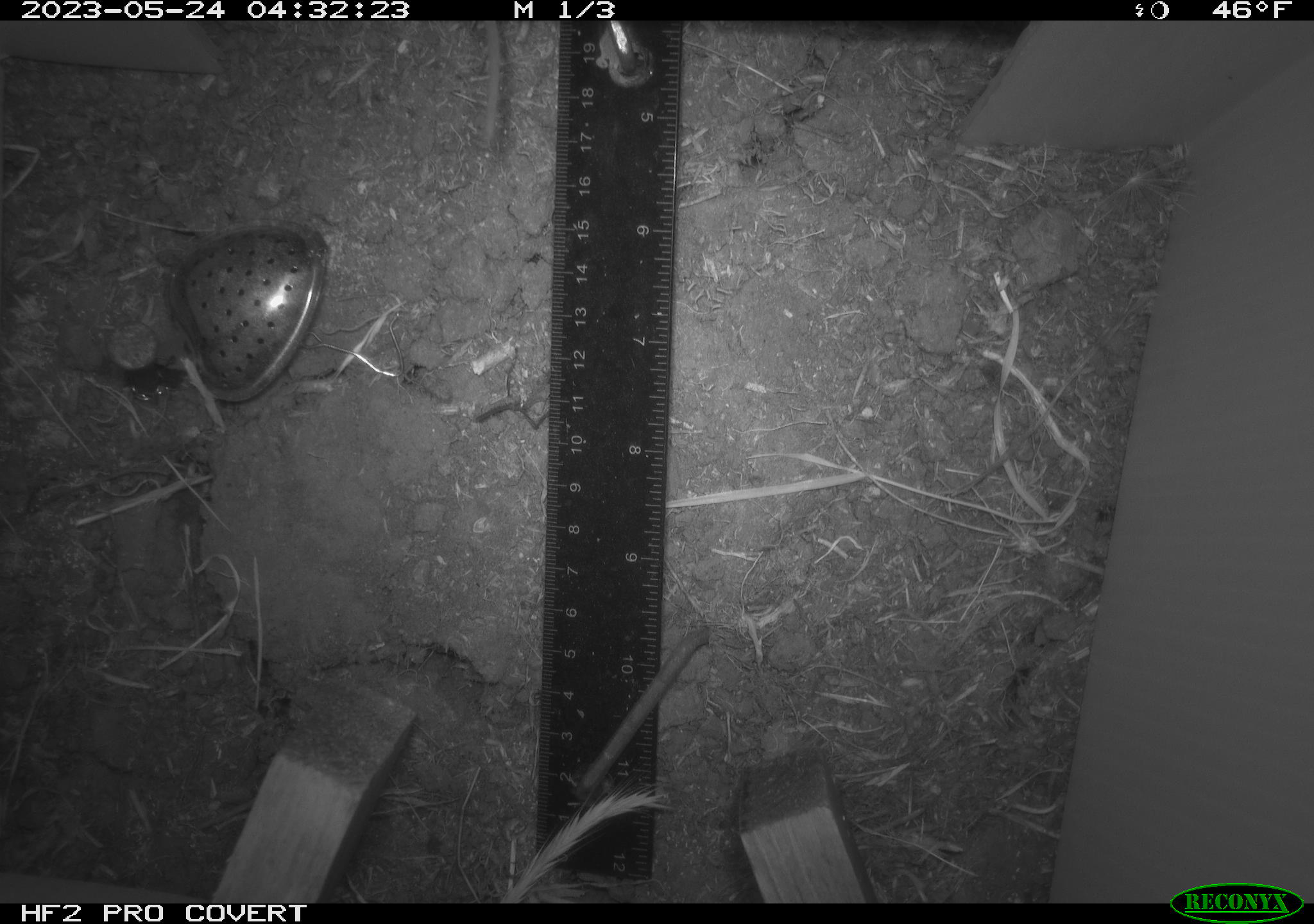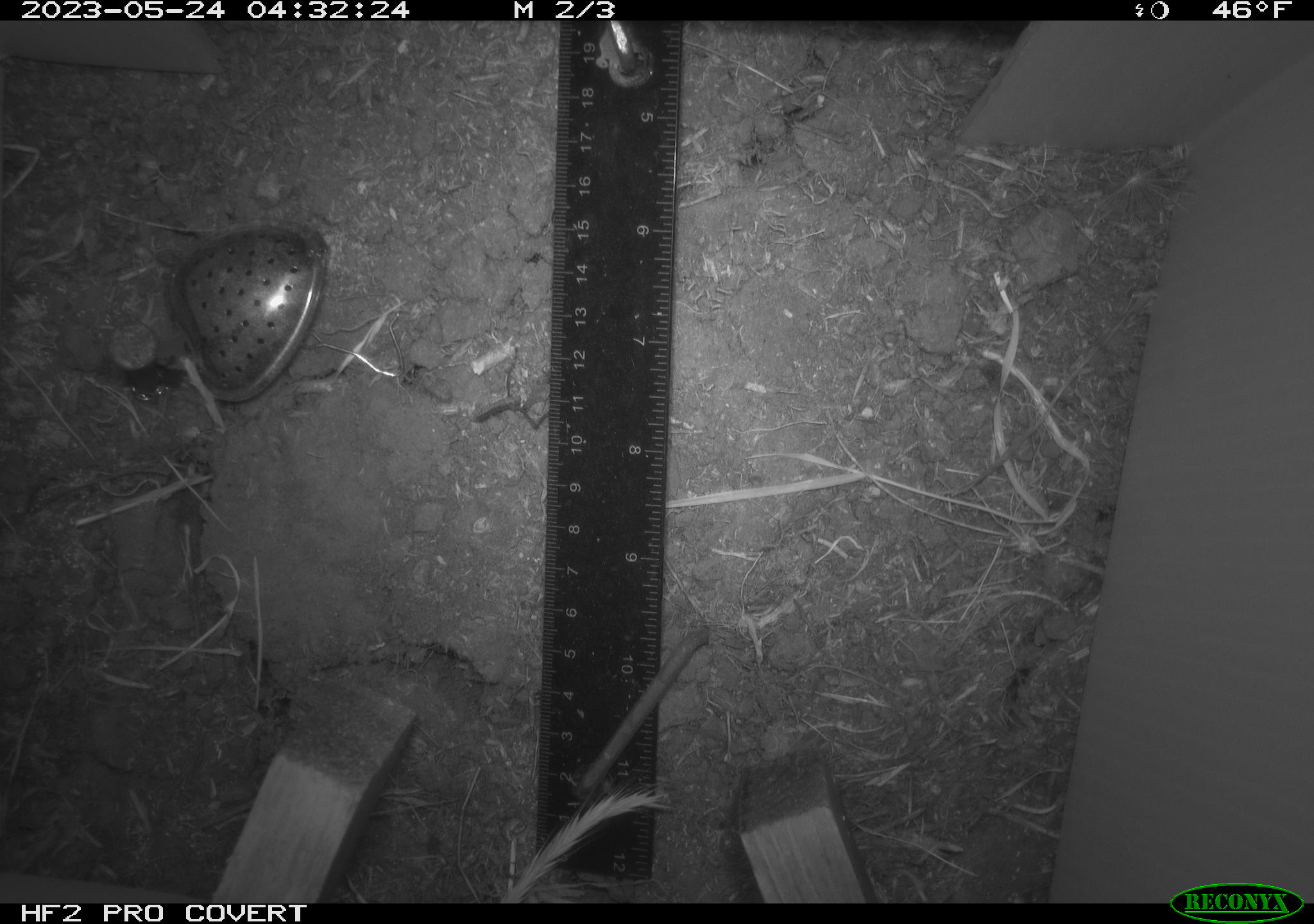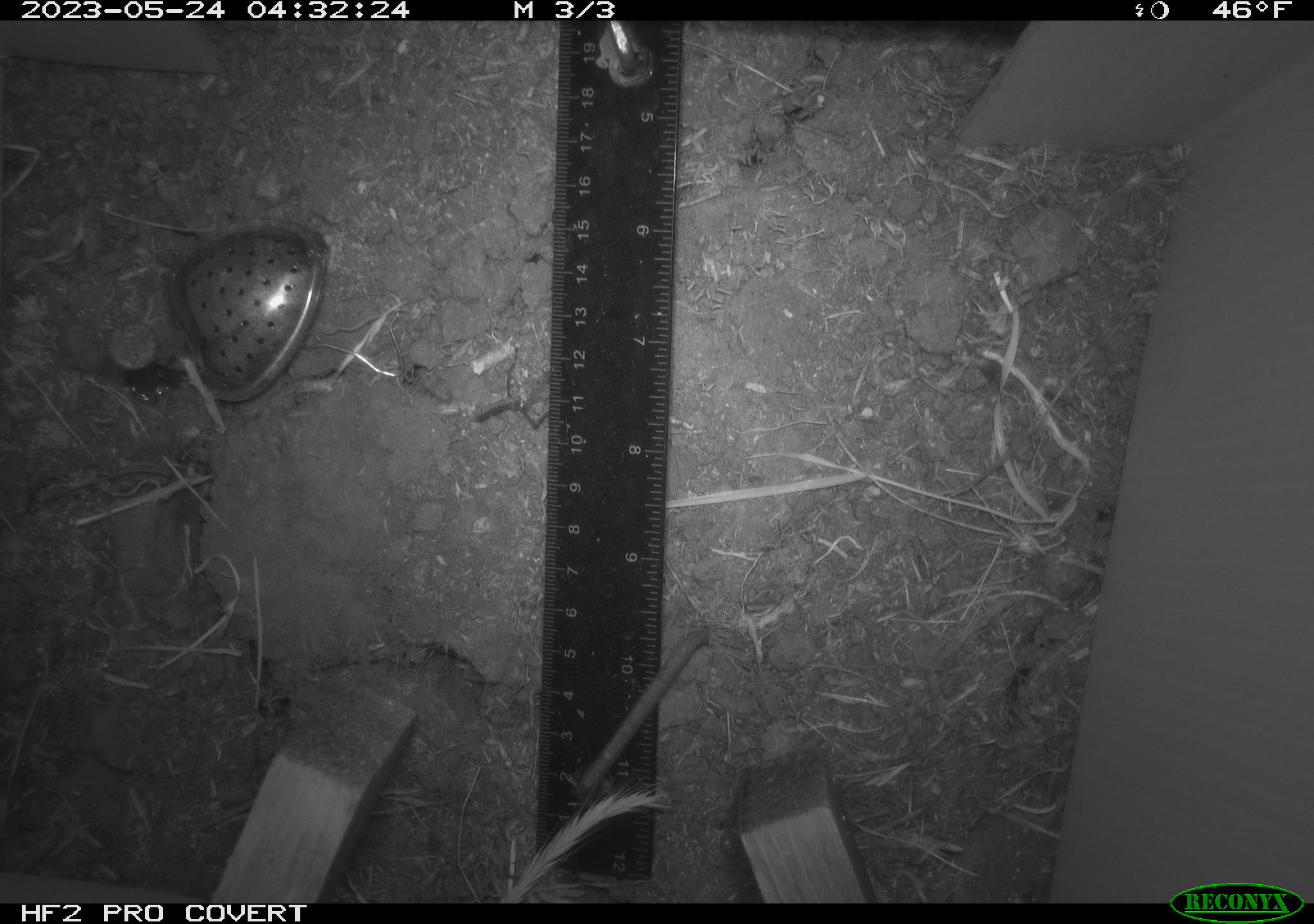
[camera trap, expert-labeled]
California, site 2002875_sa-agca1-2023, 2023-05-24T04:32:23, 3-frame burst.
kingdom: Animalia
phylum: Chordata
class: Mammalia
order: Rodentia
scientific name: Rodentia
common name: mouse species